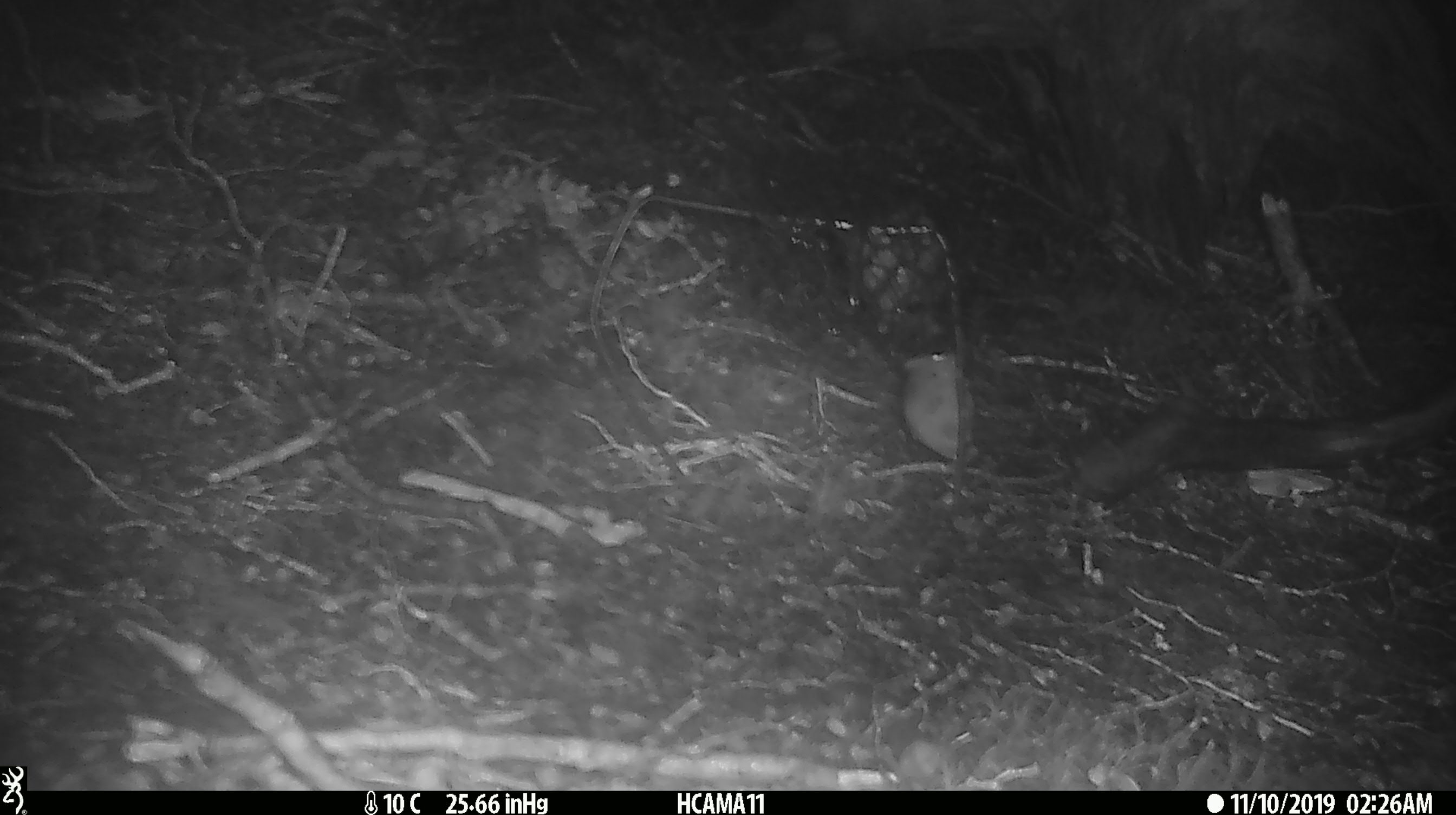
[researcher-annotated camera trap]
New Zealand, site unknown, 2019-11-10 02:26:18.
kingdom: Animalia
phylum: Chordata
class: Mammalia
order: Rodentia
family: Muridae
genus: Mus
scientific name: Mus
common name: mouse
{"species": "mouse (Mus)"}